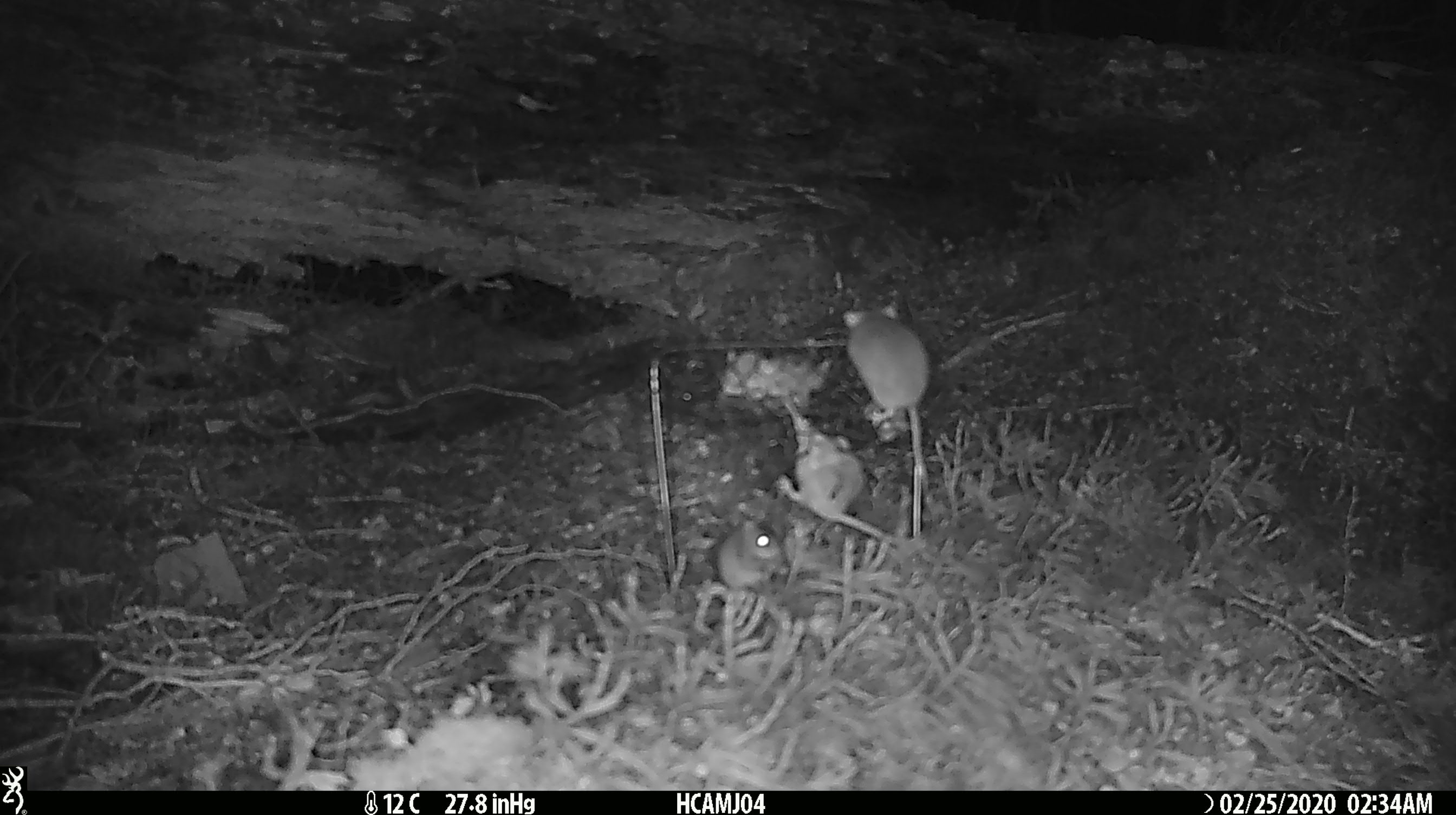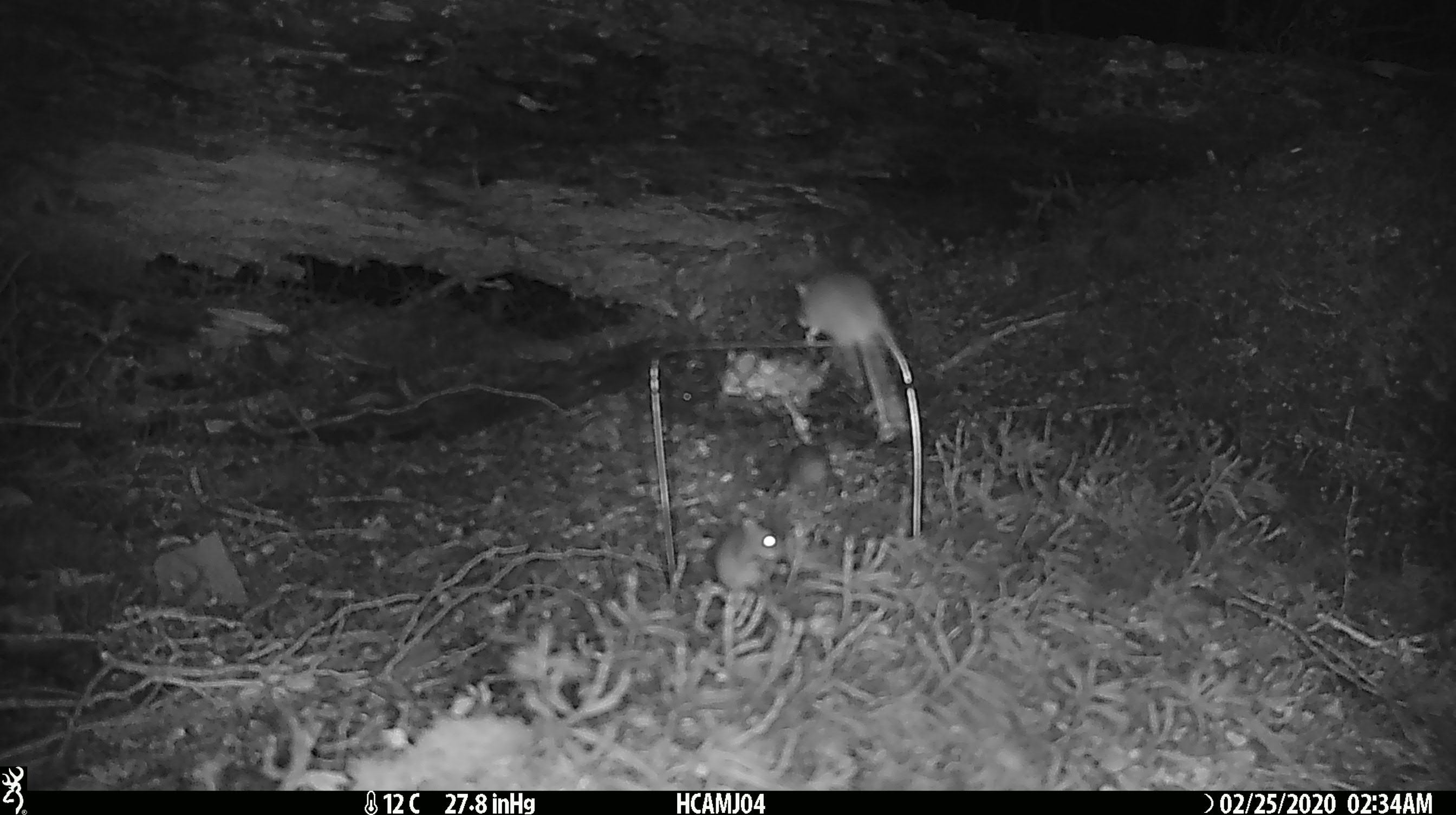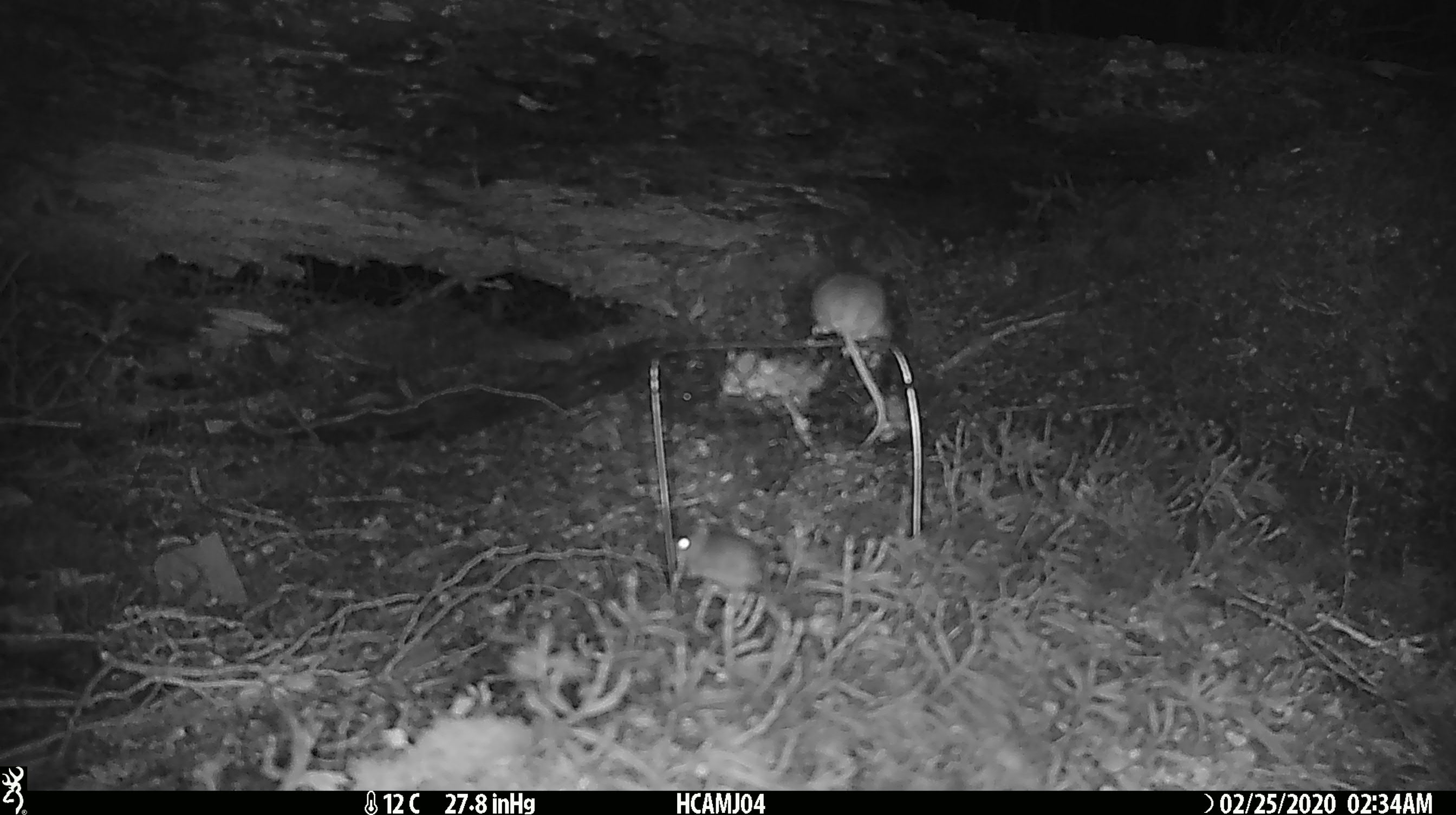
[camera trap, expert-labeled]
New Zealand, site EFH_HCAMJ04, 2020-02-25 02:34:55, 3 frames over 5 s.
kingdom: Animalia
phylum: Chordata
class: Mammalia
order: Rodentia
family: Muridae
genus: Mus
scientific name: Mus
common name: mouse